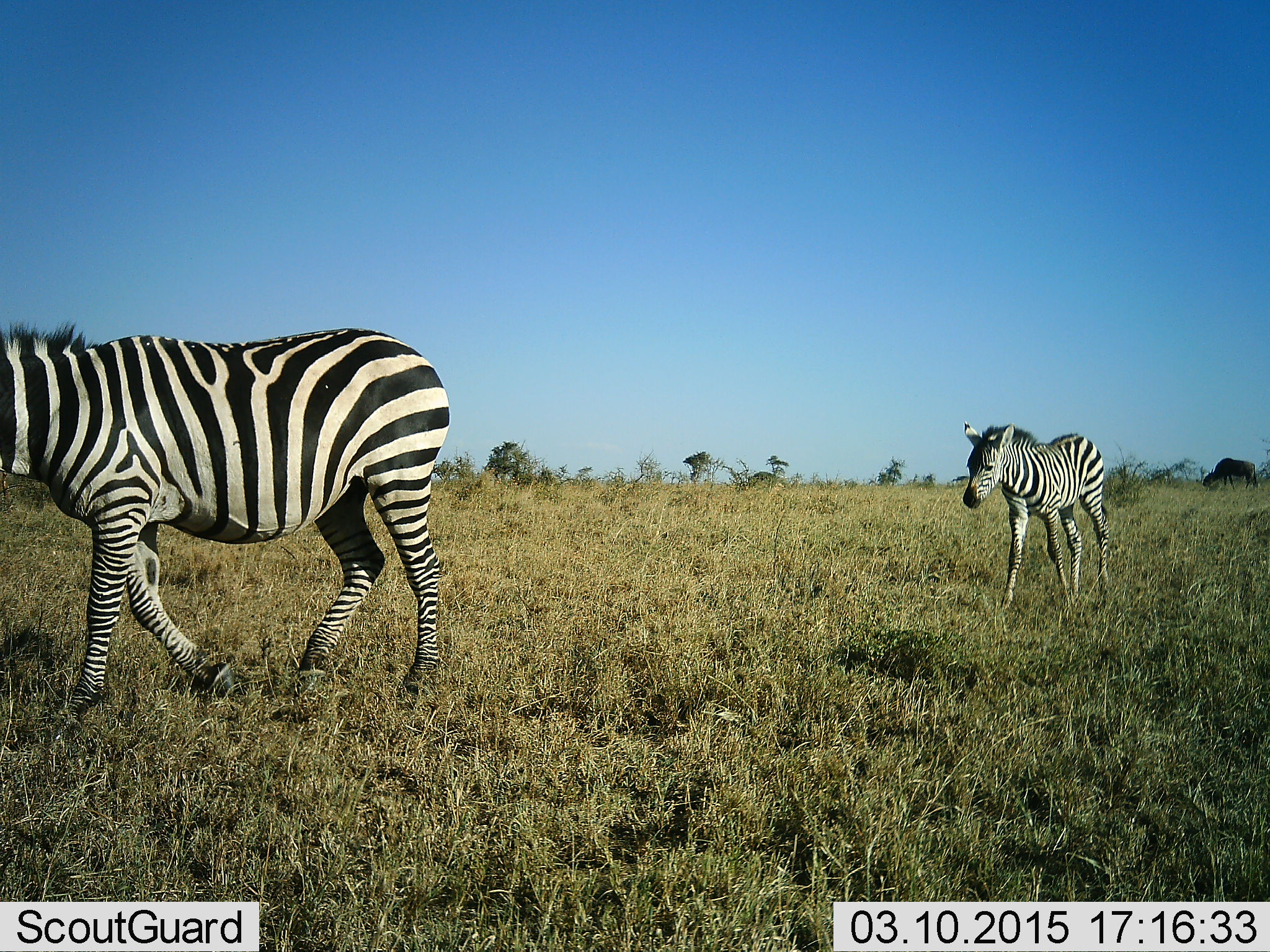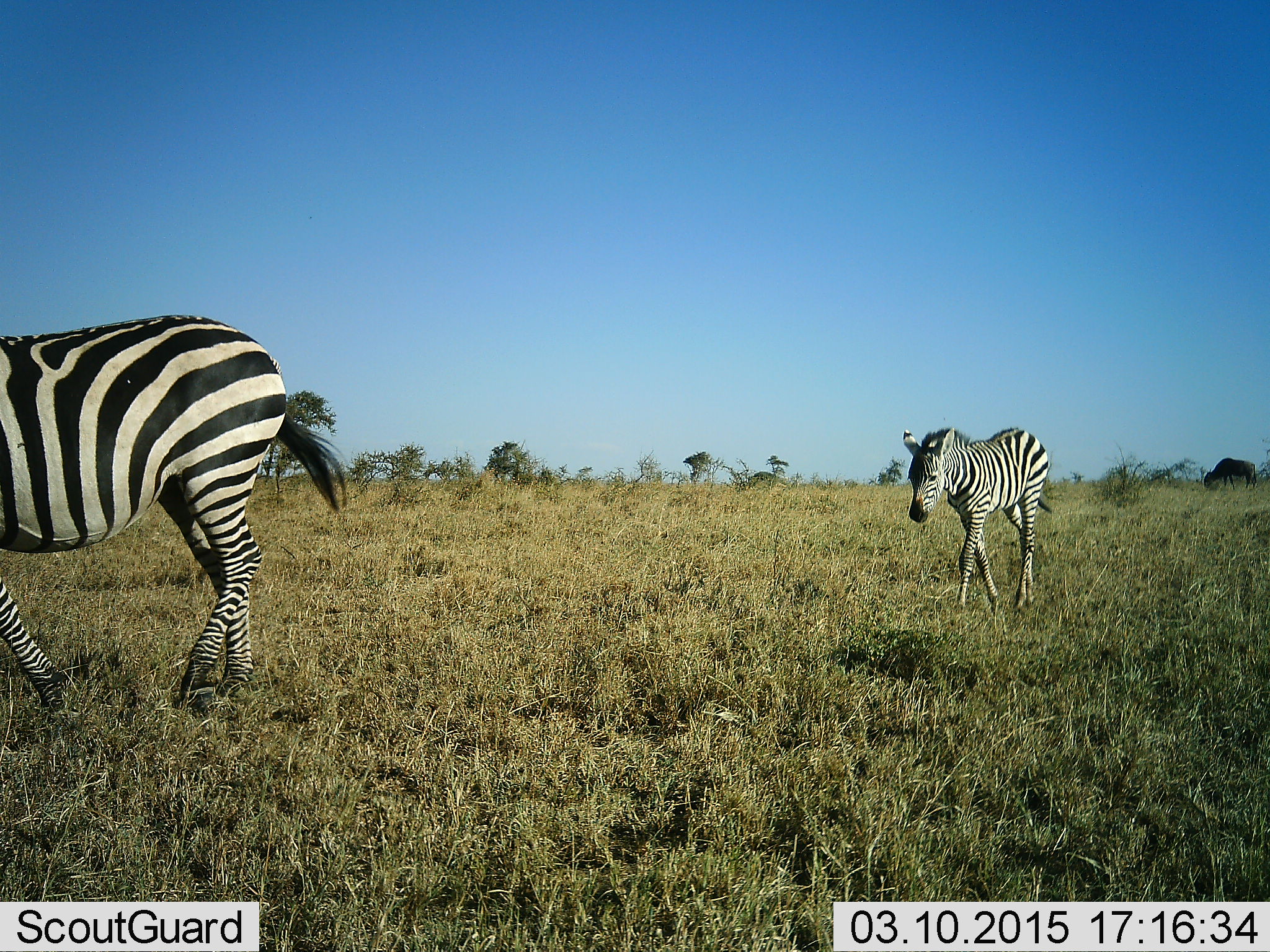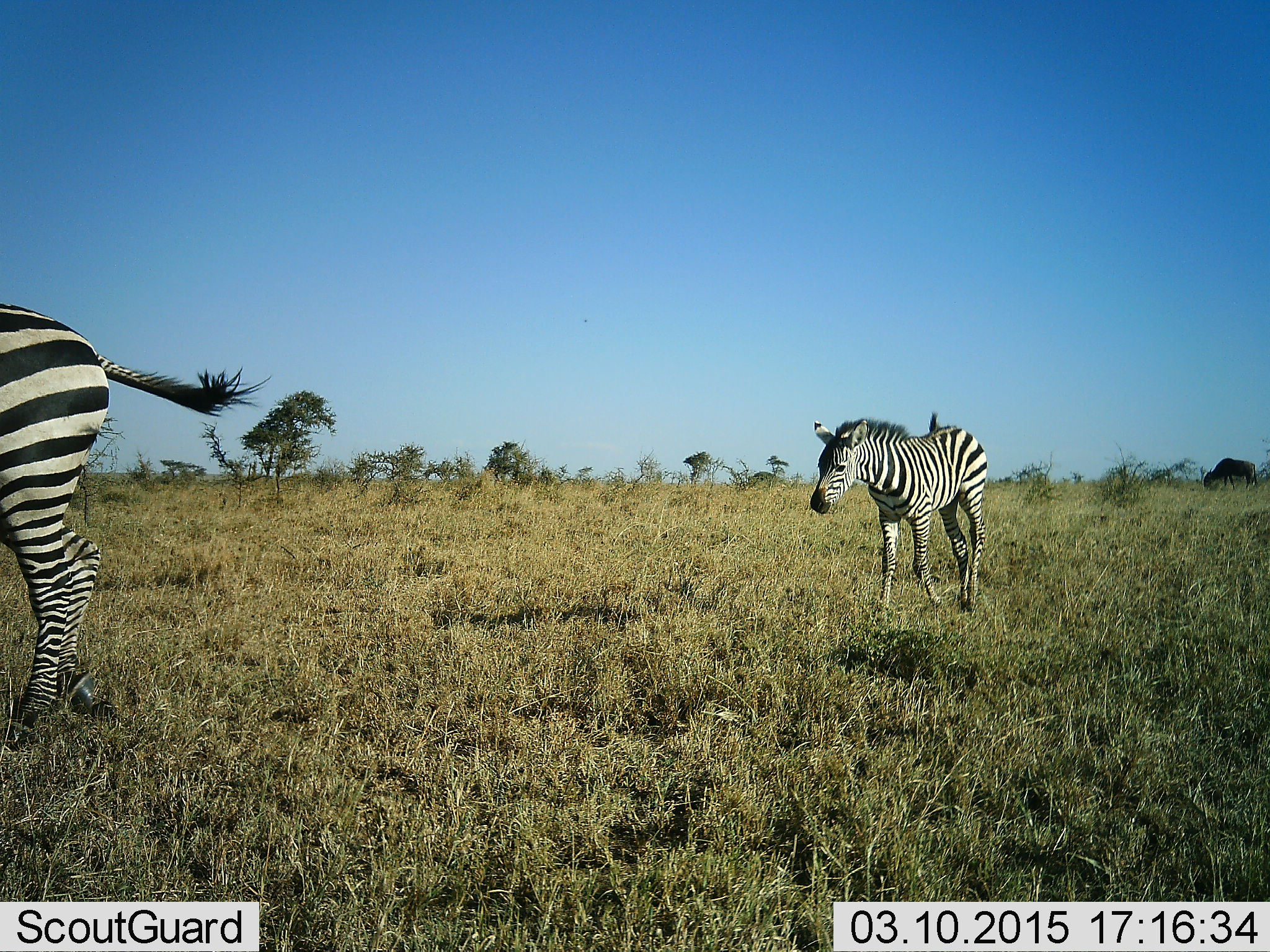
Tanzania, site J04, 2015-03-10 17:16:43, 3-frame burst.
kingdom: Animalia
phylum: Chordata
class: Mammalia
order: Perissodactyla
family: Equidae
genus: Equus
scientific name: Equus quagga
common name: plains zebra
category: zebra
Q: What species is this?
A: Zebra (plains zebra) (Equus quagga).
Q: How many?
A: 2.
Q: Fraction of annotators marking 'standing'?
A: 0%.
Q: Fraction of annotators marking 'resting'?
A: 0%.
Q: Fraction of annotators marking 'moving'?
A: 100%.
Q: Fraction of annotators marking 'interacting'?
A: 0%.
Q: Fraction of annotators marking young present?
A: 69%.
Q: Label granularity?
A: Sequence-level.